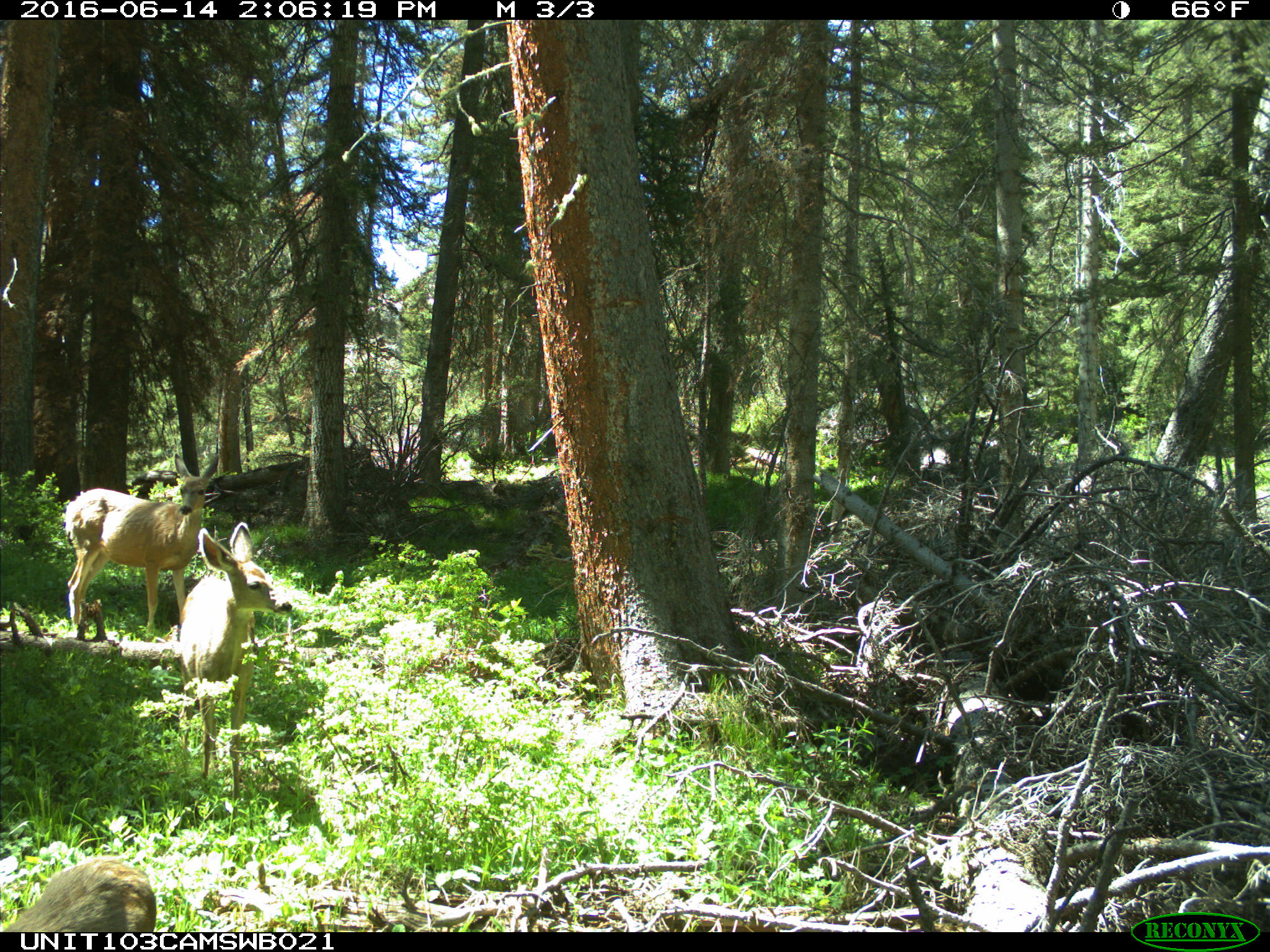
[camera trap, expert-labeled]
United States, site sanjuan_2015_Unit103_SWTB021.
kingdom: Animalia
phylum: Chordata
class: Mammalia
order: Artiodactyla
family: Cervidae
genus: Odocoileus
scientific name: Odocoileus hemionus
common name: mule deer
Odocoileus hemionus (mule deer).